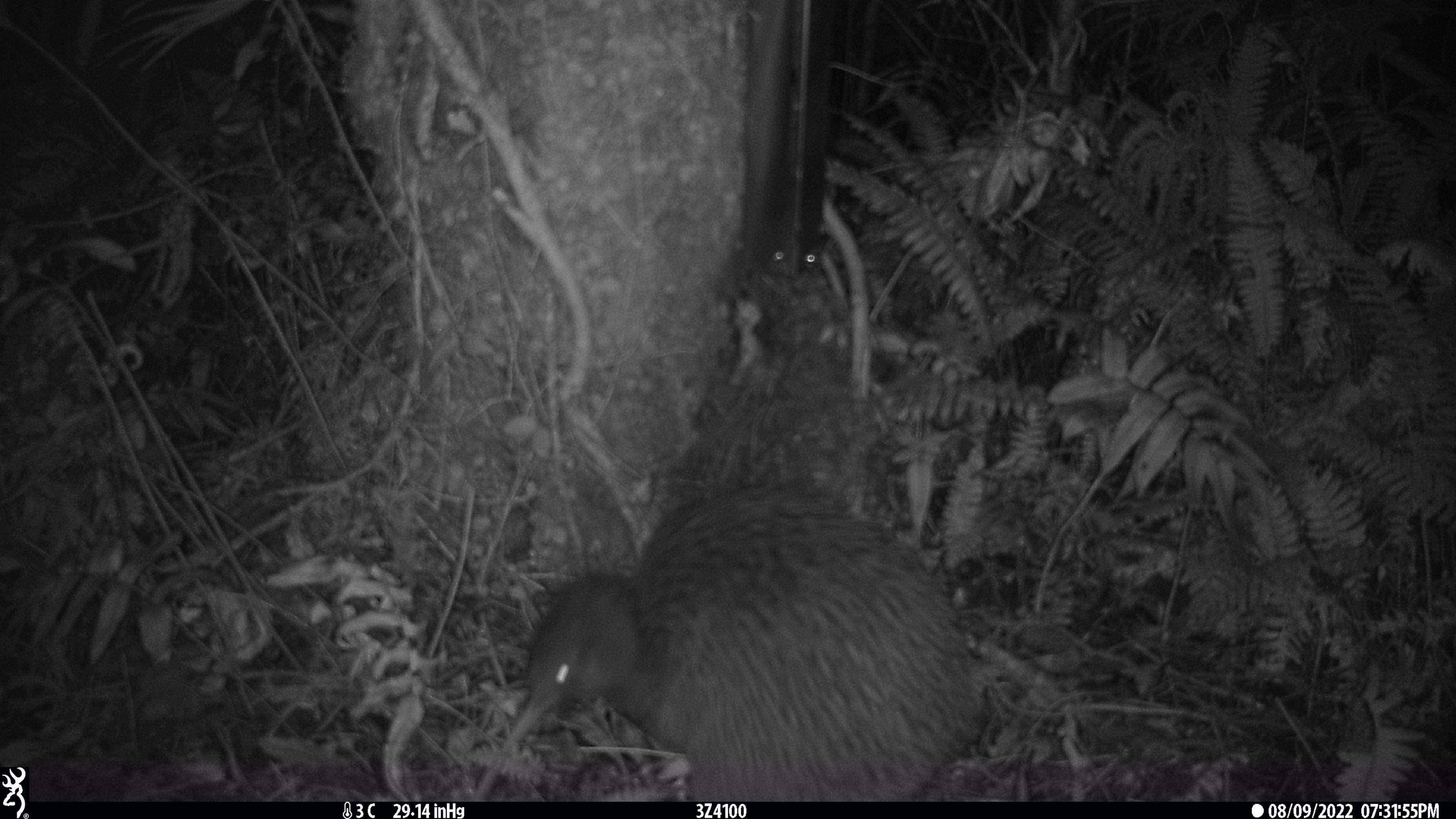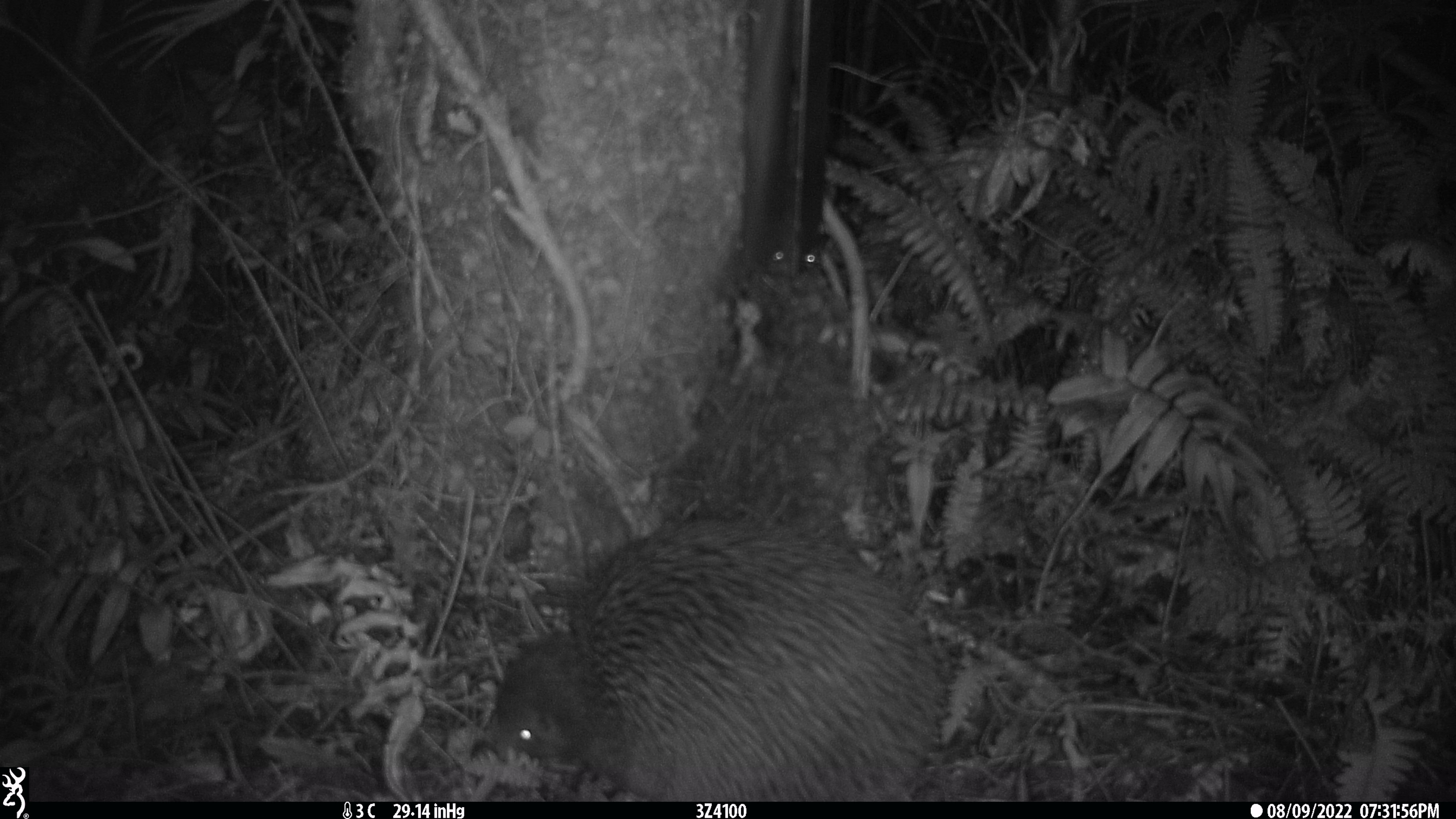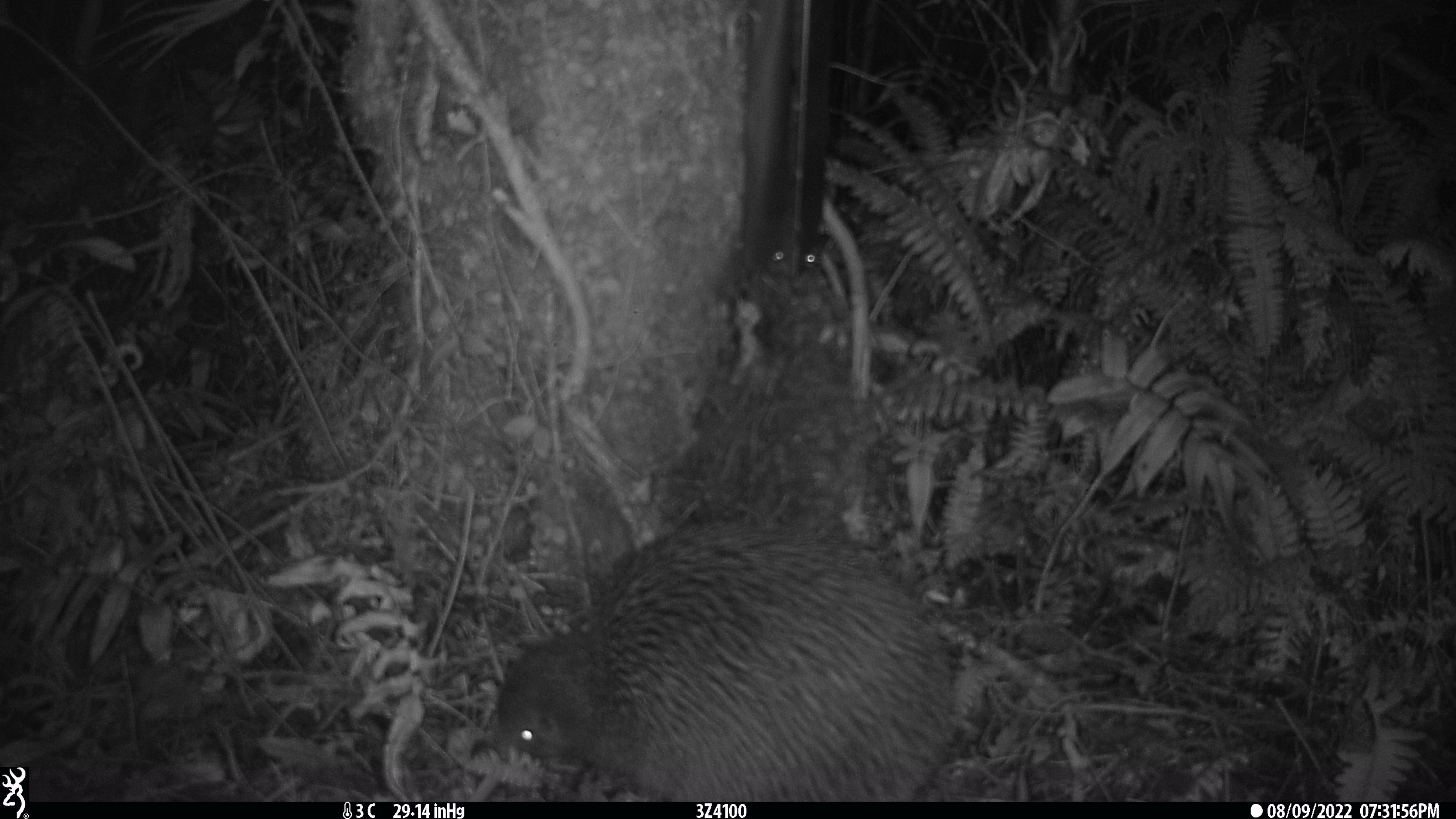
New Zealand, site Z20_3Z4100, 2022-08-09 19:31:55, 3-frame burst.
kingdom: Animalia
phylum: Chordata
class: Aves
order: Apterygiformes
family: Apterygidae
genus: Apteryx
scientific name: Apteryx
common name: kiwi